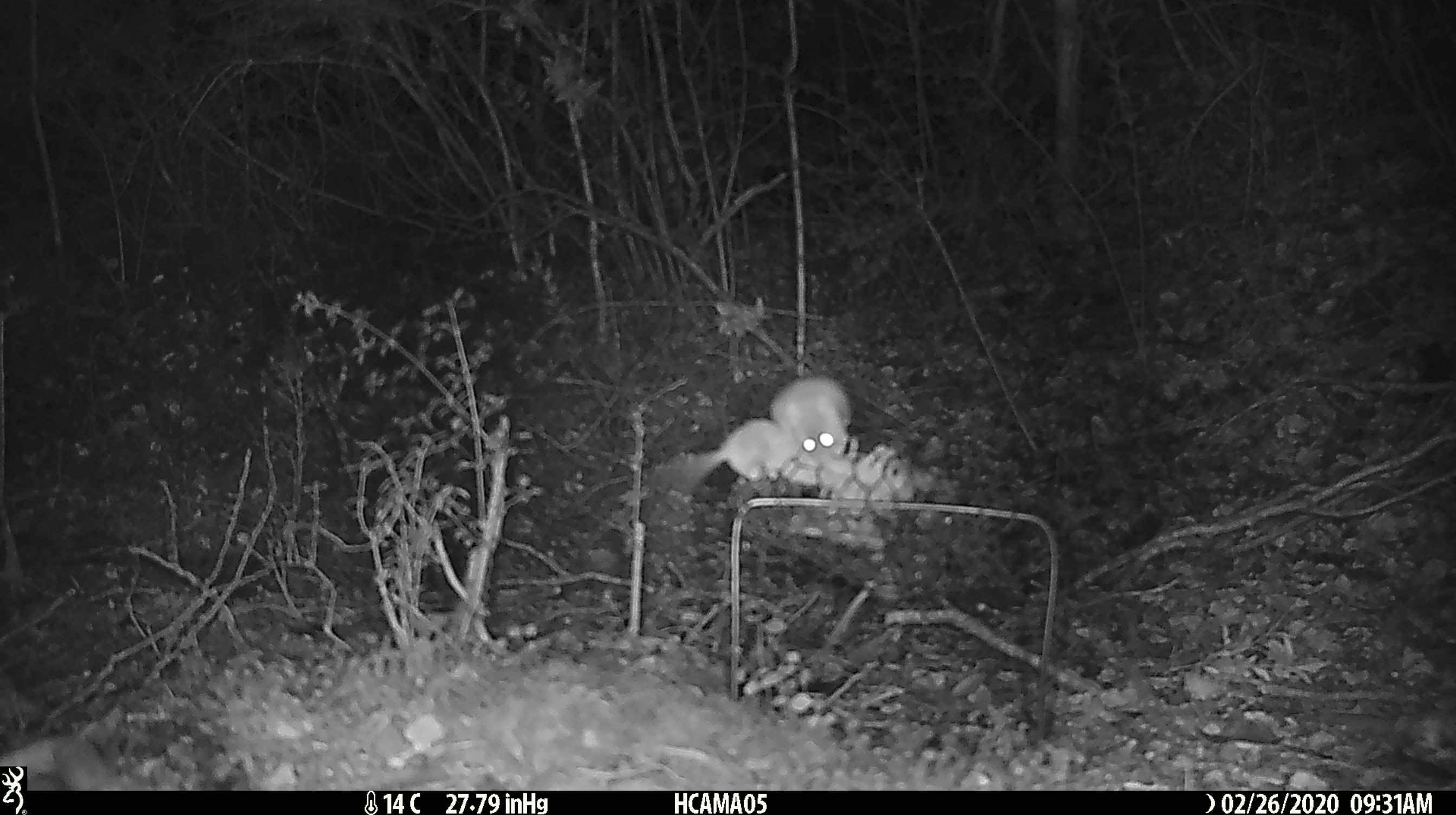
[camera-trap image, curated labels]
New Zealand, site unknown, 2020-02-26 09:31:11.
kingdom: Animalia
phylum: Chordata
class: Mammalia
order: Rodentia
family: Muridae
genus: Mus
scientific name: Mus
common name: mouse